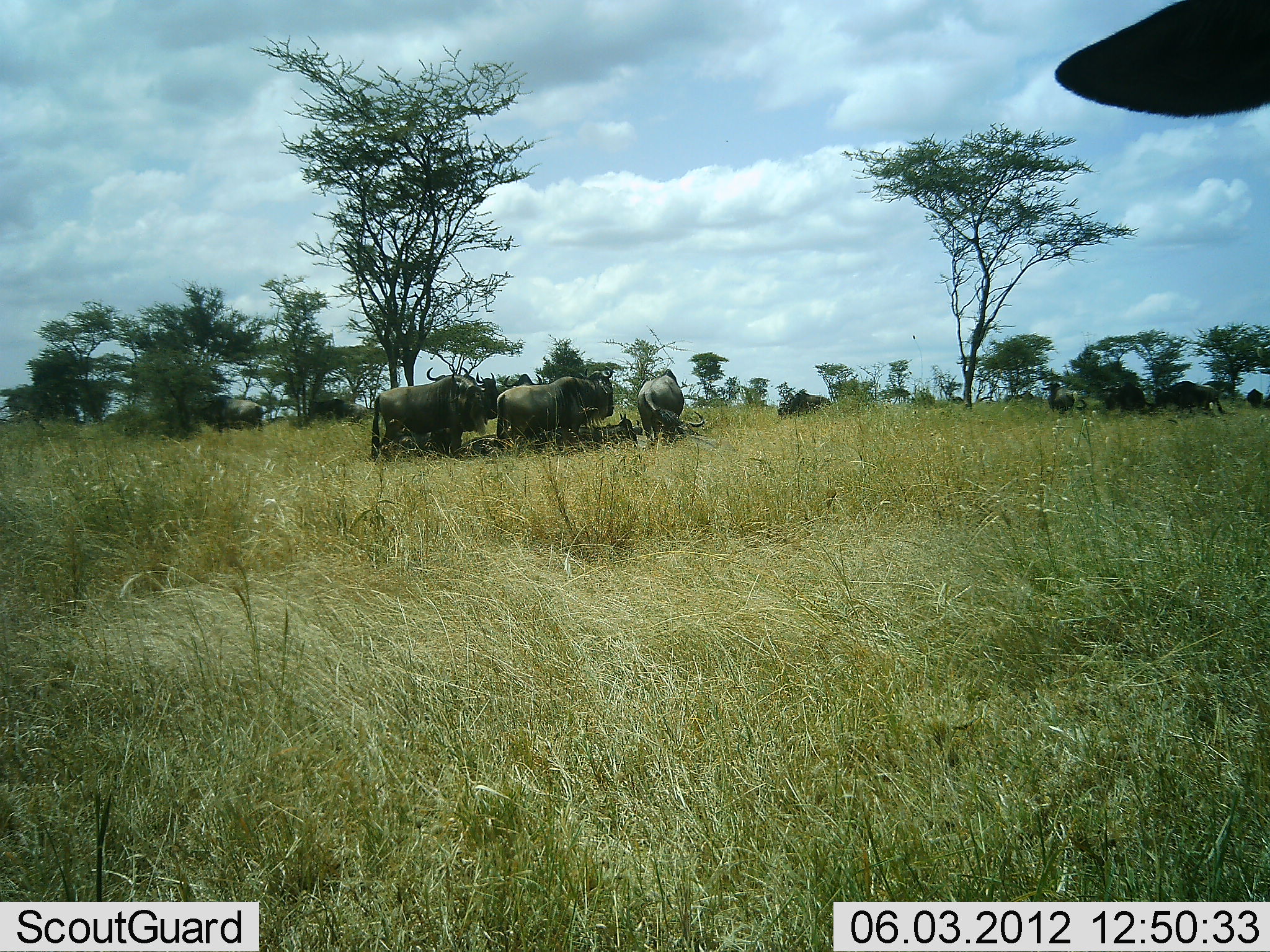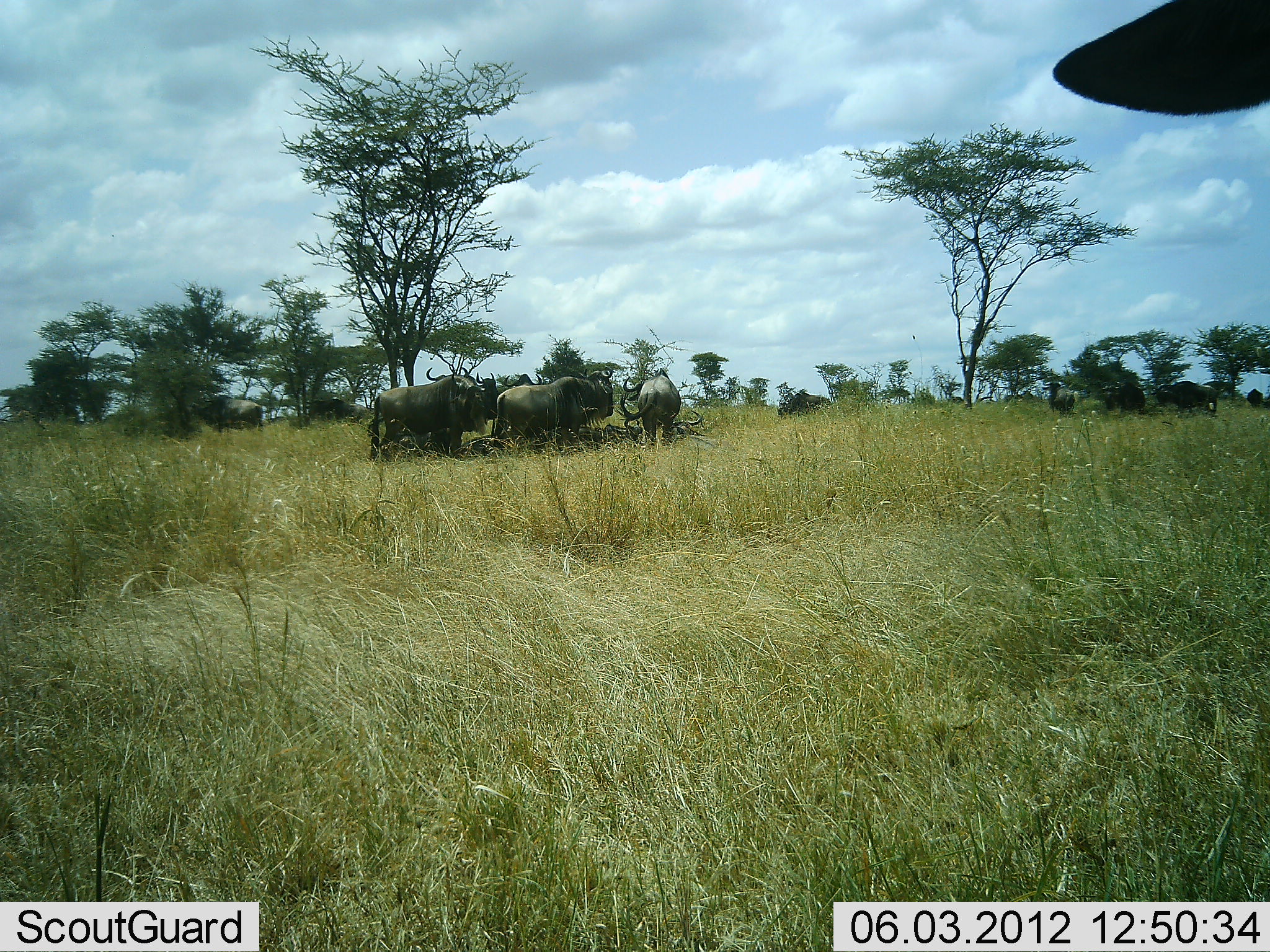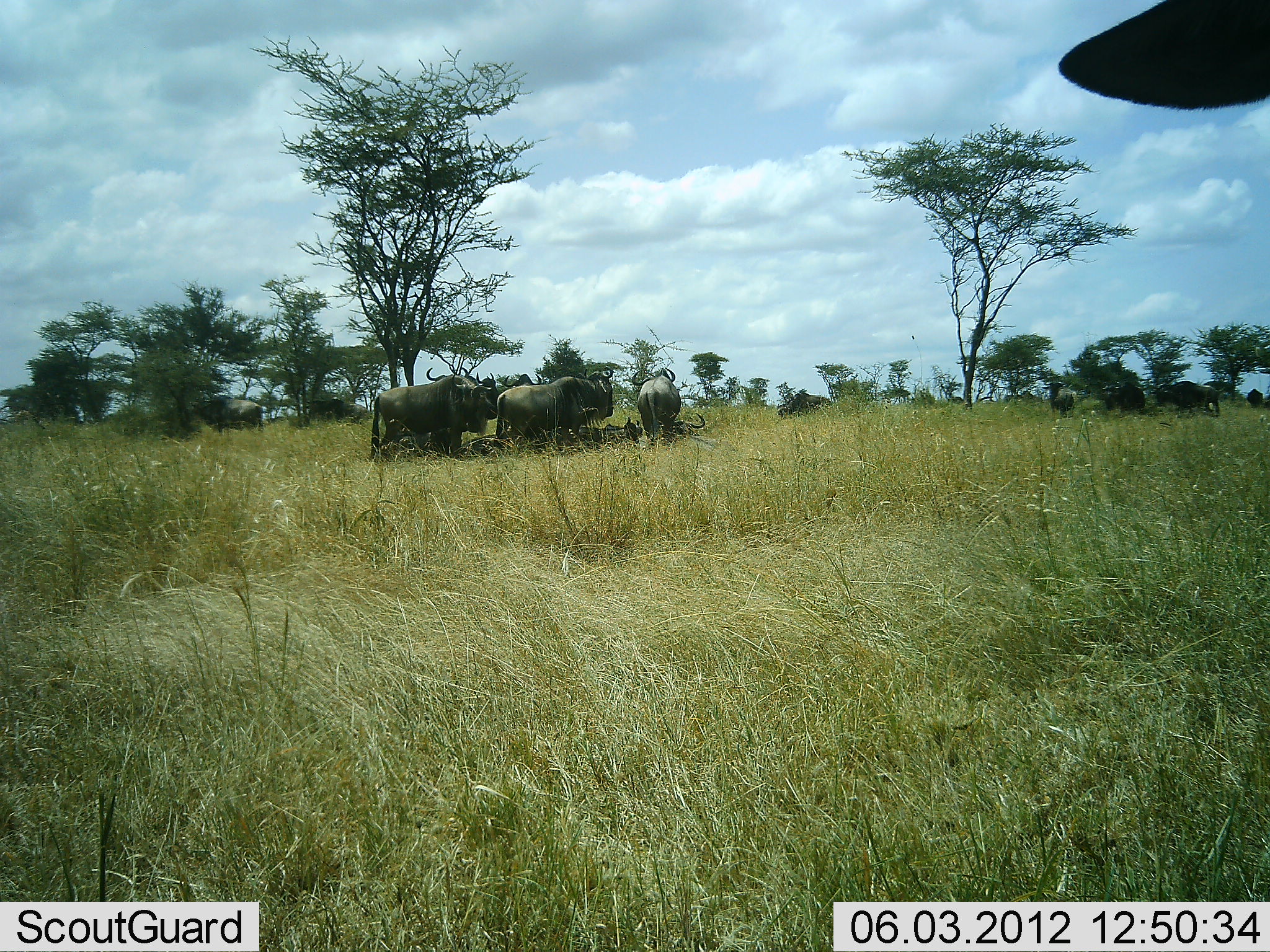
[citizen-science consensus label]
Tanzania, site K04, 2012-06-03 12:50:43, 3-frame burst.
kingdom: Animalia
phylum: Chordata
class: Mammalia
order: Artiodactyla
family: Bovidae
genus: Connochaetes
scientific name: Connochaetes taurinus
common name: blue wildebeest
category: wildebeest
Wildebeest (blue wildebeest) (Connochaetes taurinus), count 11-50. Behavior (volunteer vote fractions): standing 100%, resting 50%, moving 0%, interacting 0%. Young present (vote fraction): 10%. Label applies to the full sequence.